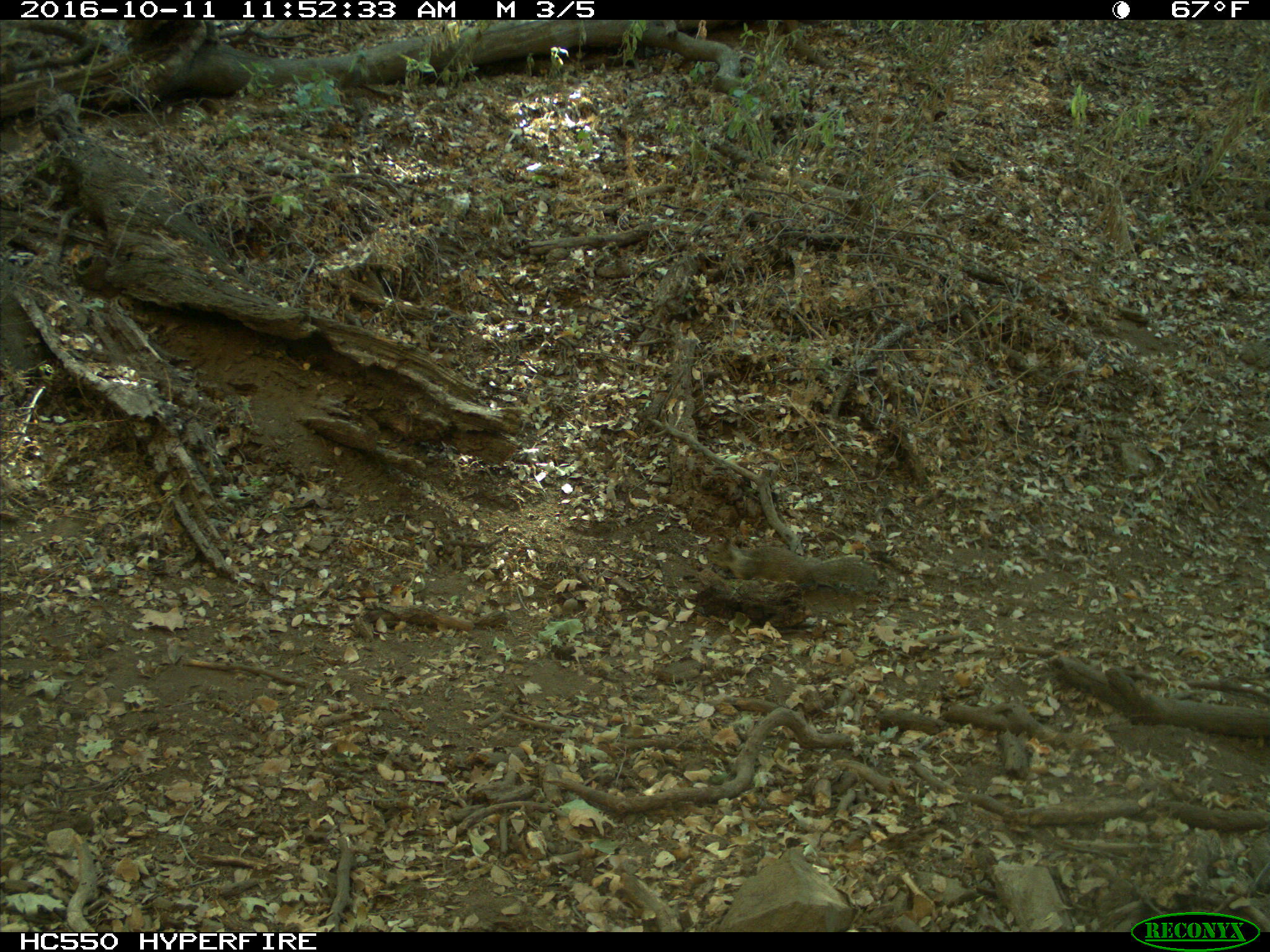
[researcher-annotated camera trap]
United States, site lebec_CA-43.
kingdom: Animalia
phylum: Chordata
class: Mammalia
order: Rodentia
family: Sciuridae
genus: Otospermophilus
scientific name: Otospermophilus beecheyi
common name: california ground squirrel